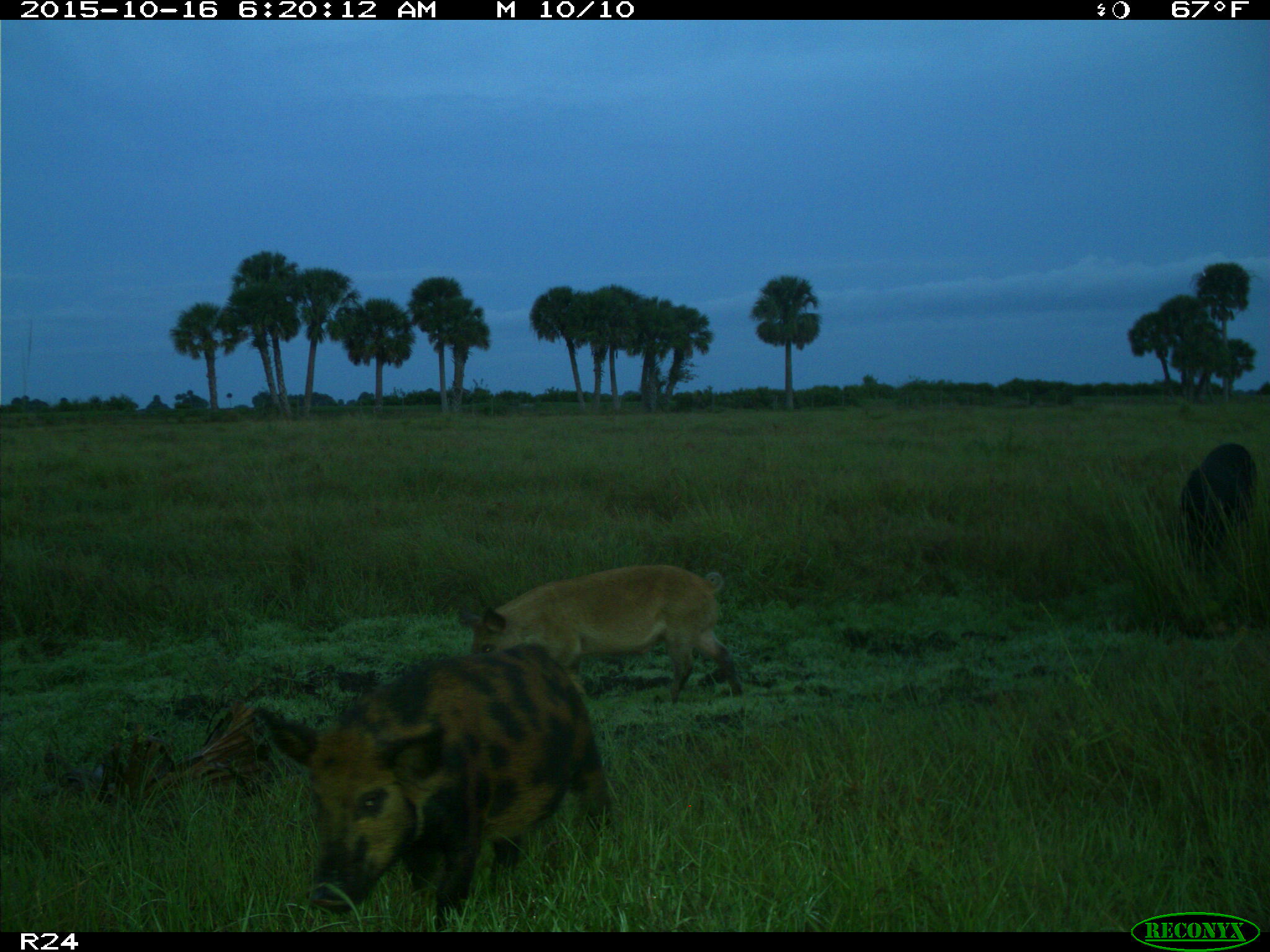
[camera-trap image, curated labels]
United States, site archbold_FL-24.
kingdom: Animalia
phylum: Chordata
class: Mammalia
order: Artiodactyla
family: Suidae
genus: Sus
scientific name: Sus scrofa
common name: wild boar